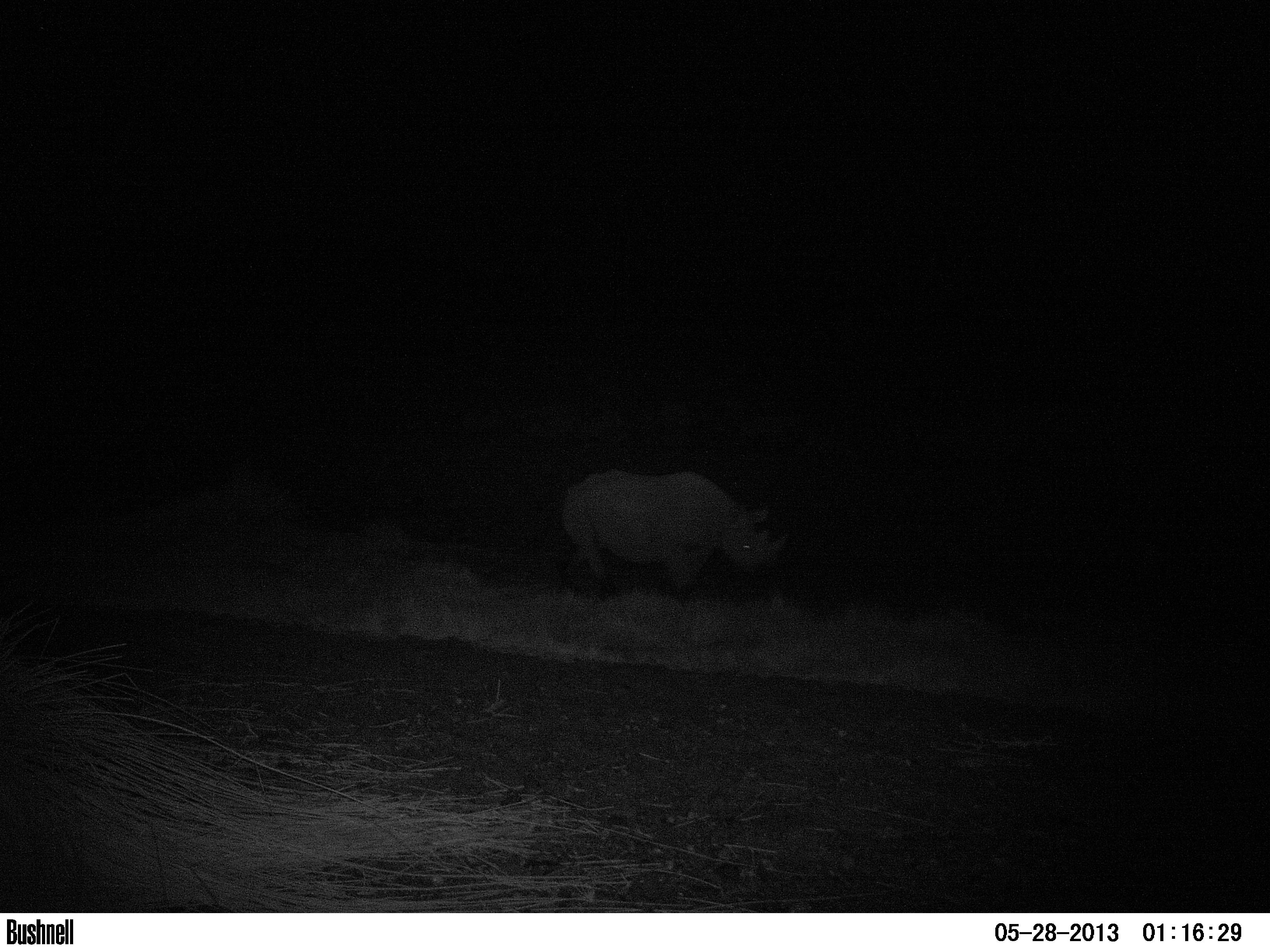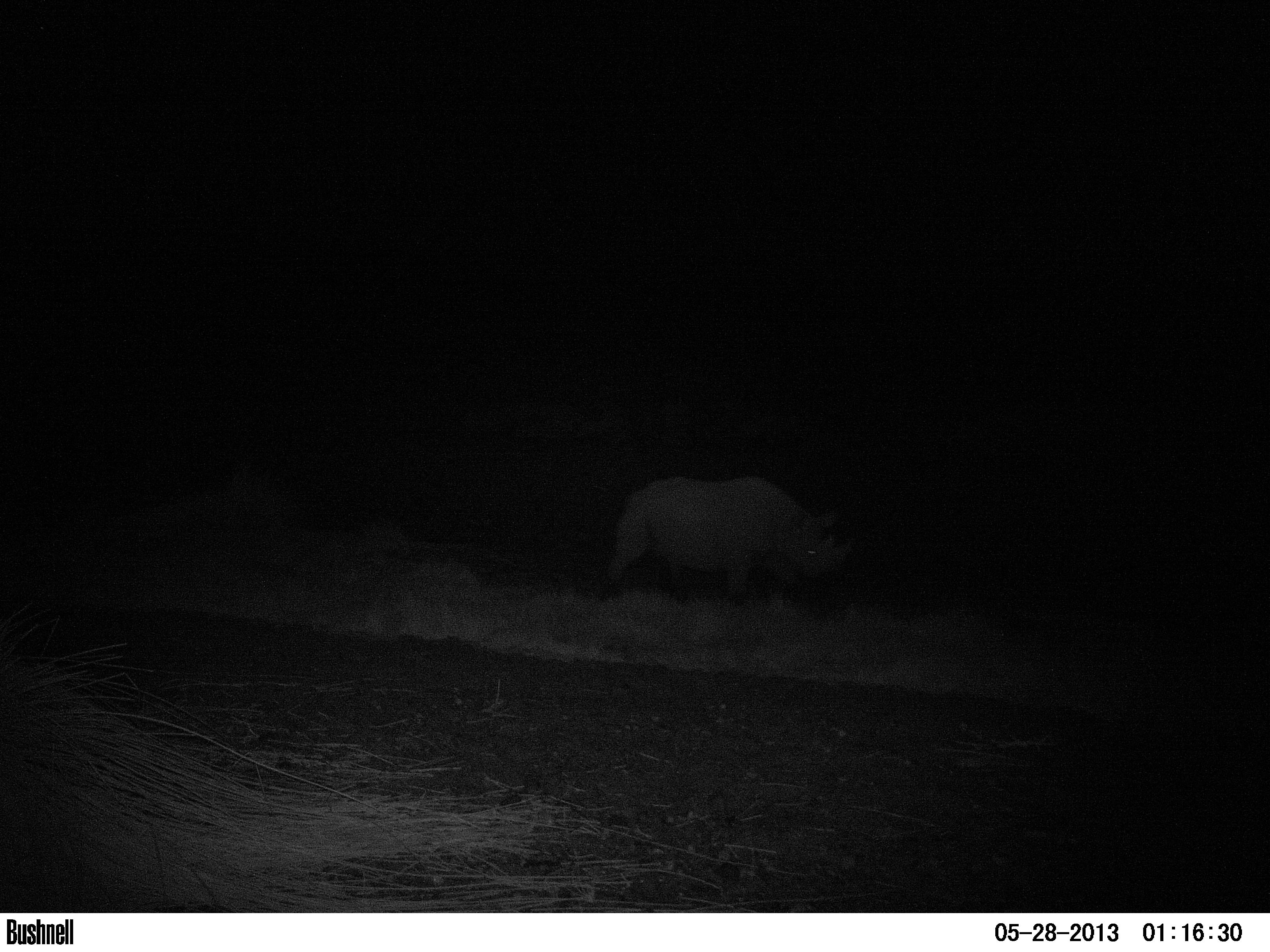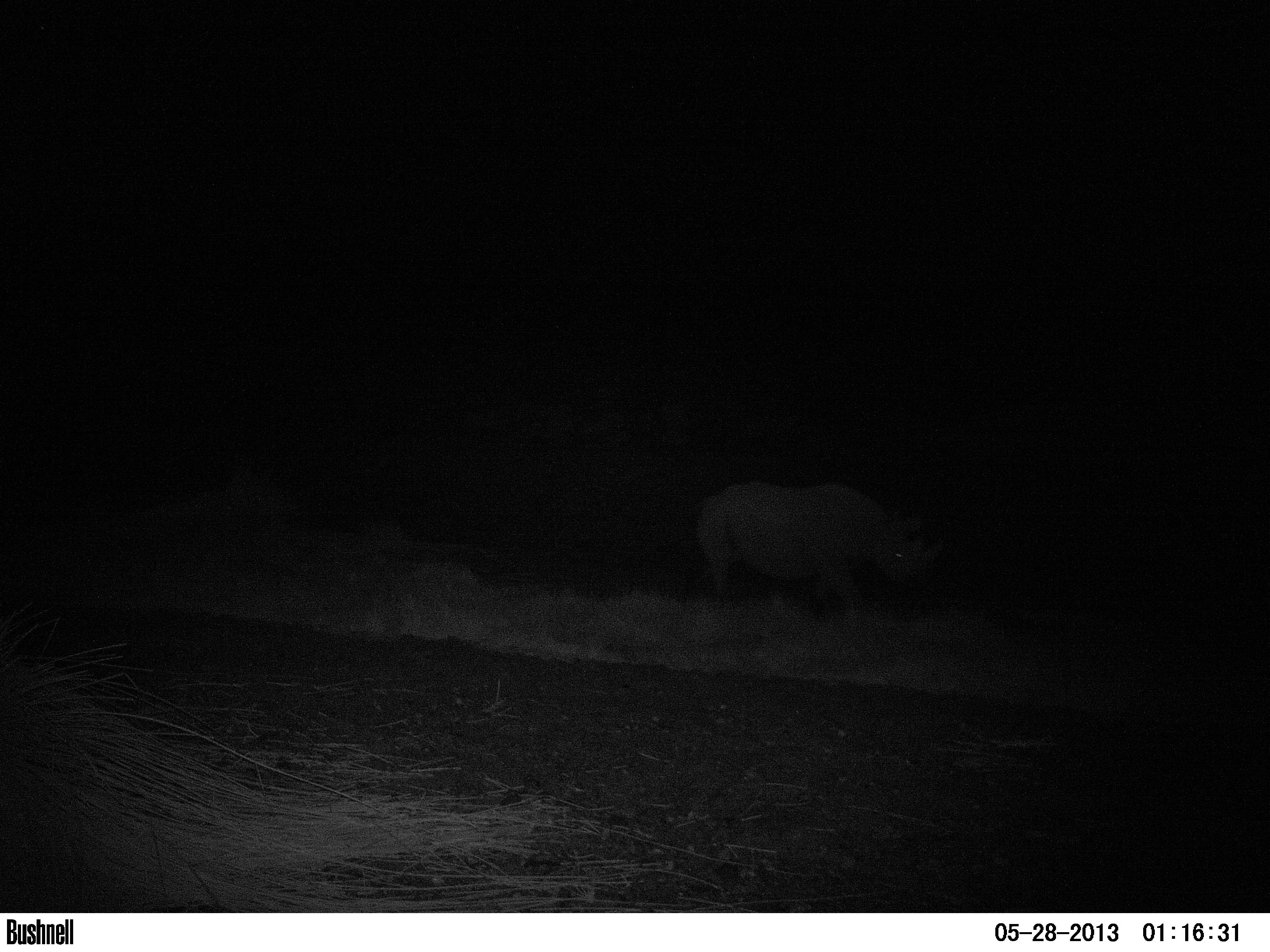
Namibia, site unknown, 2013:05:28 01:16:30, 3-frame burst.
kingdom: Animalia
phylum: Chordata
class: Mammalia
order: Perissodactyla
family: Rhinocerotidae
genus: Diceros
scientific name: Diceros bicornis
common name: black rhinoceros